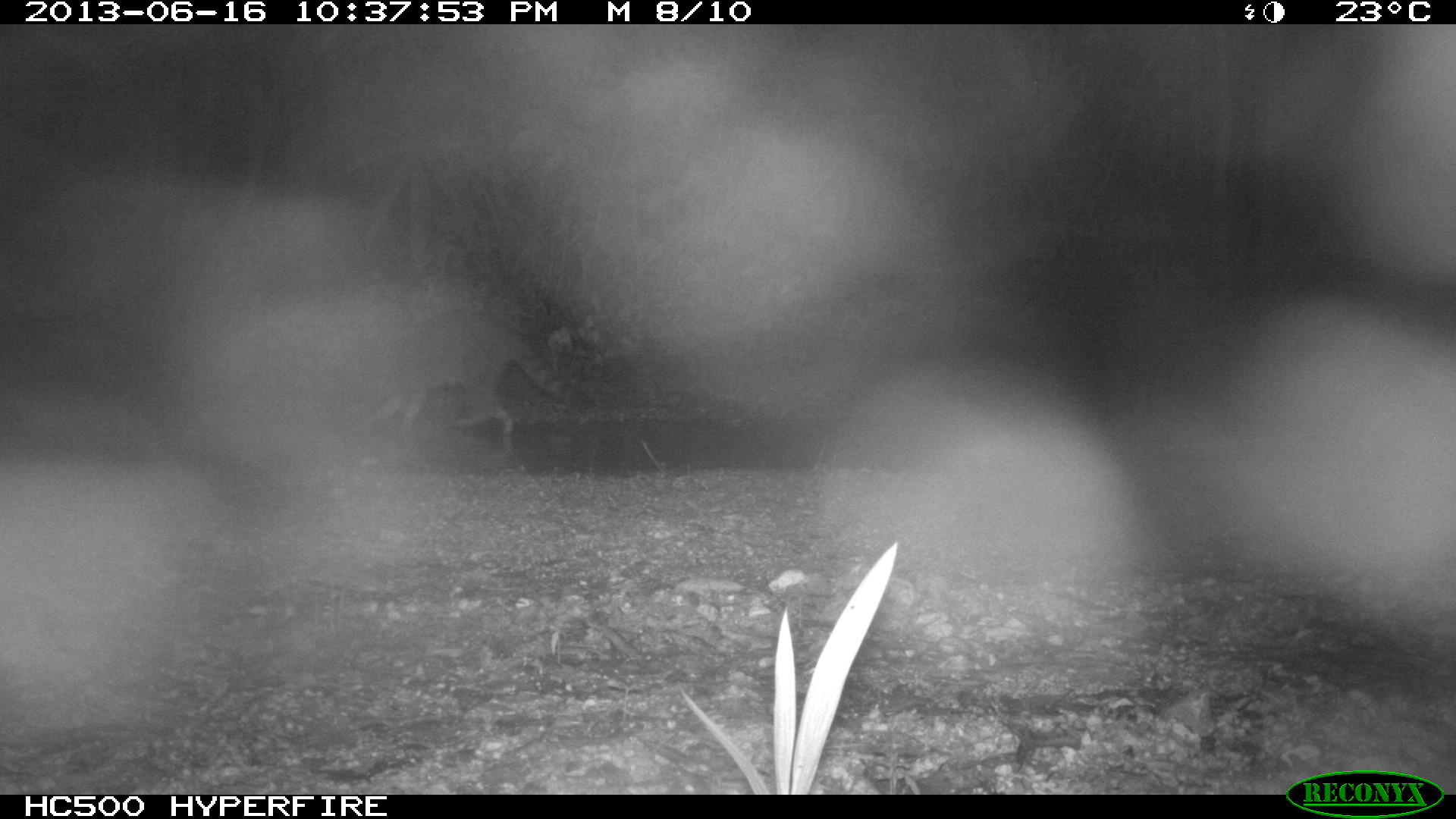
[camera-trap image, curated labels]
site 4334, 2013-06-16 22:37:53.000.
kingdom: Animalia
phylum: Chordata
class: Mammalia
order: Carnivora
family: Procyonidae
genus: Procyon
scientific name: Procyon lotor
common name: common raccoon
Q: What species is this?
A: Procyon lotor (common raccoon).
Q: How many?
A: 1.